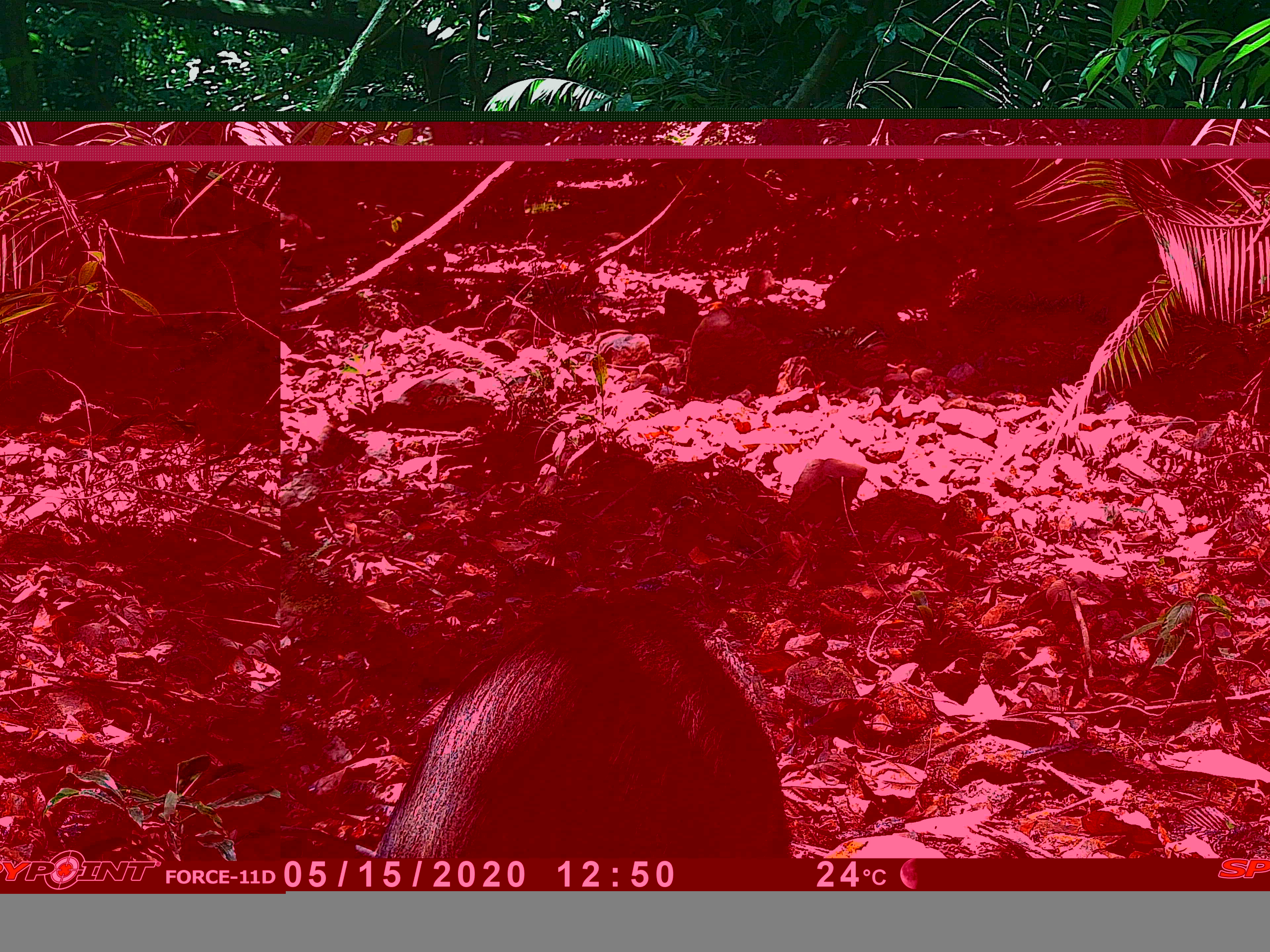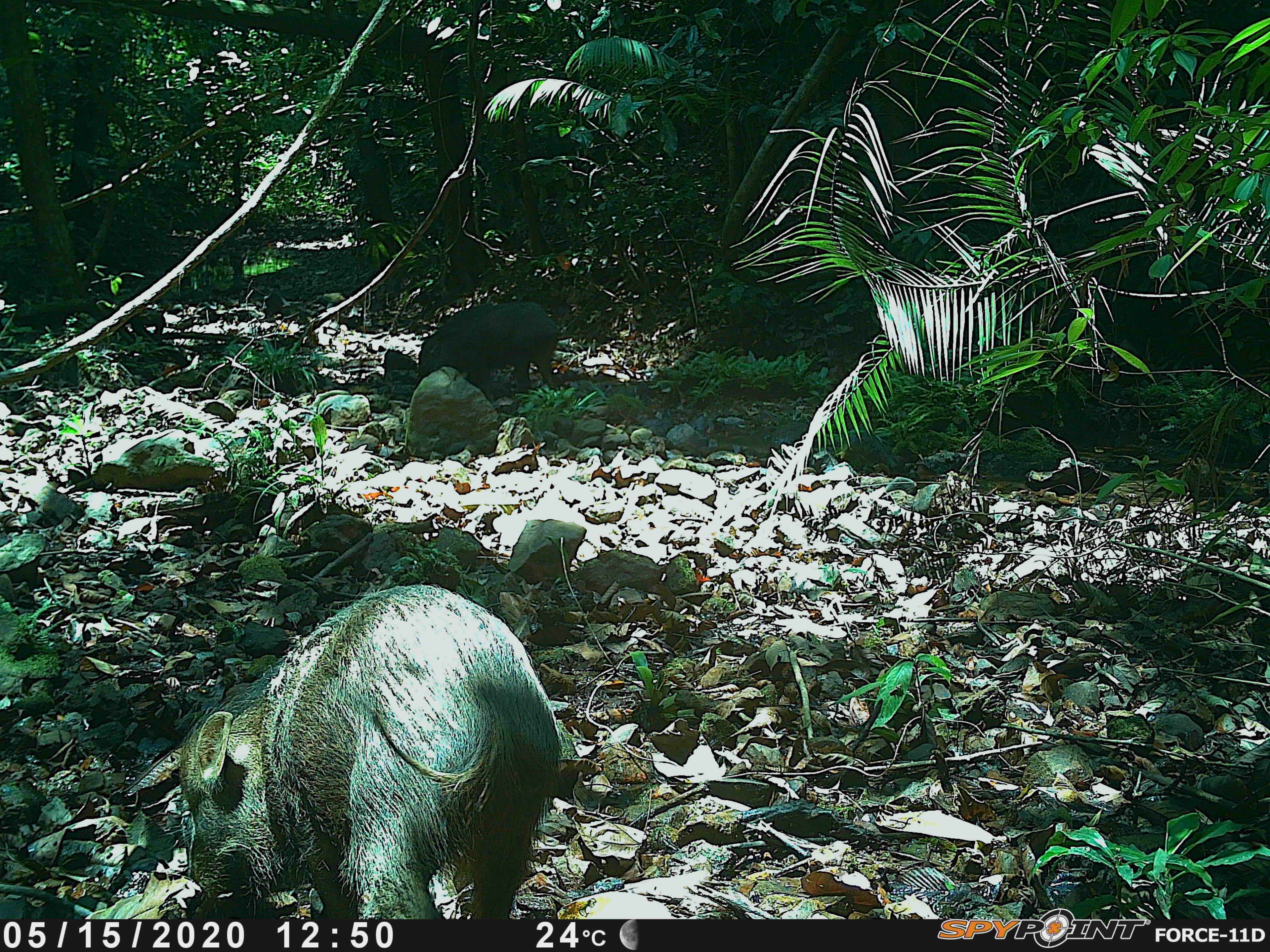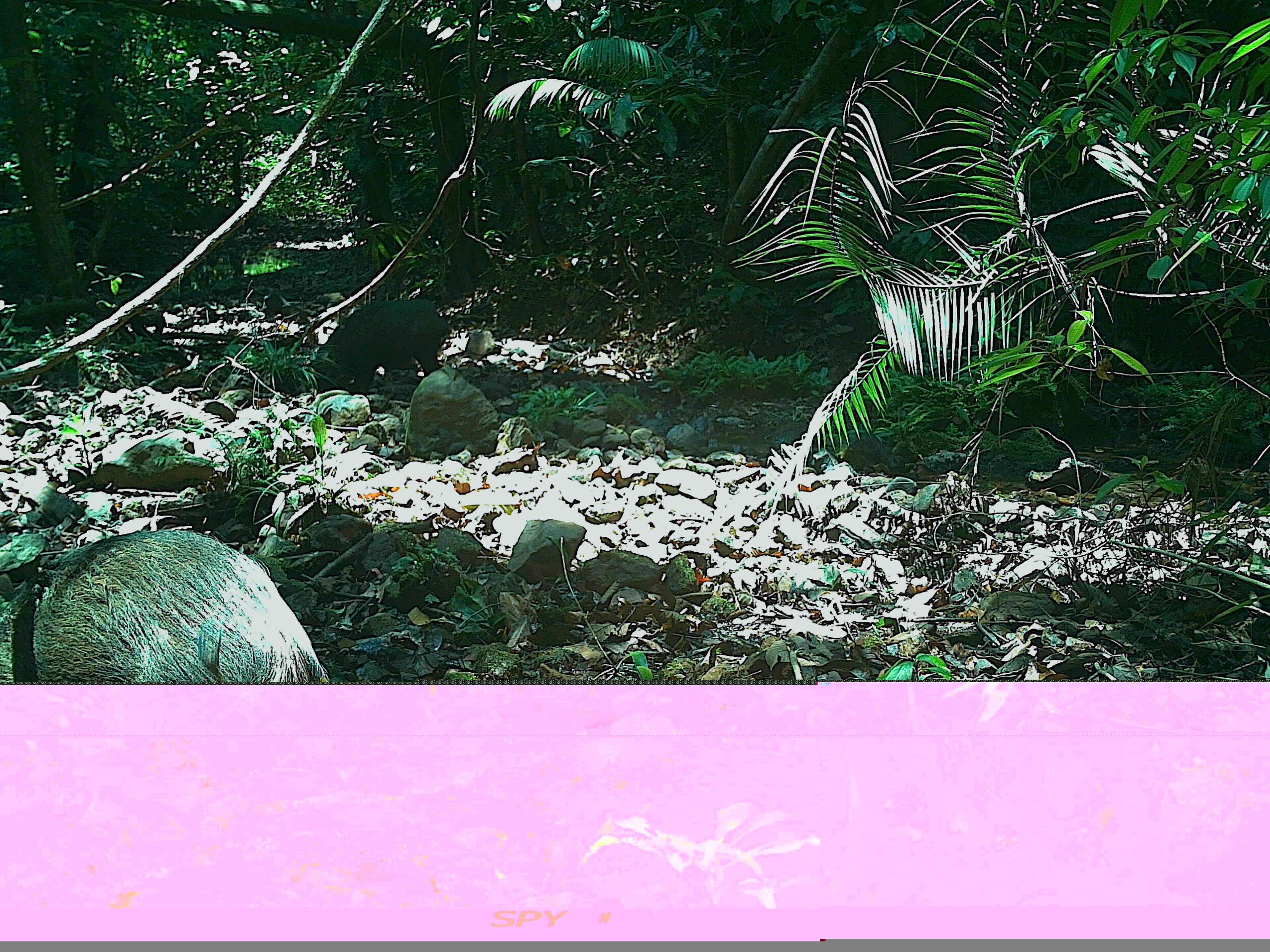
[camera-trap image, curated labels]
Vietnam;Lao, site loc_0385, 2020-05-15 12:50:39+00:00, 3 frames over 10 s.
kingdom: Animalia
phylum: Chordata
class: Mammalia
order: Artiodactyla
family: Suidae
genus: Sus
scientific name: Sus scrofa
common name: eurasian wild pig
Eurasian wild pig (Sus scrofa). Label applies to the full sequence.